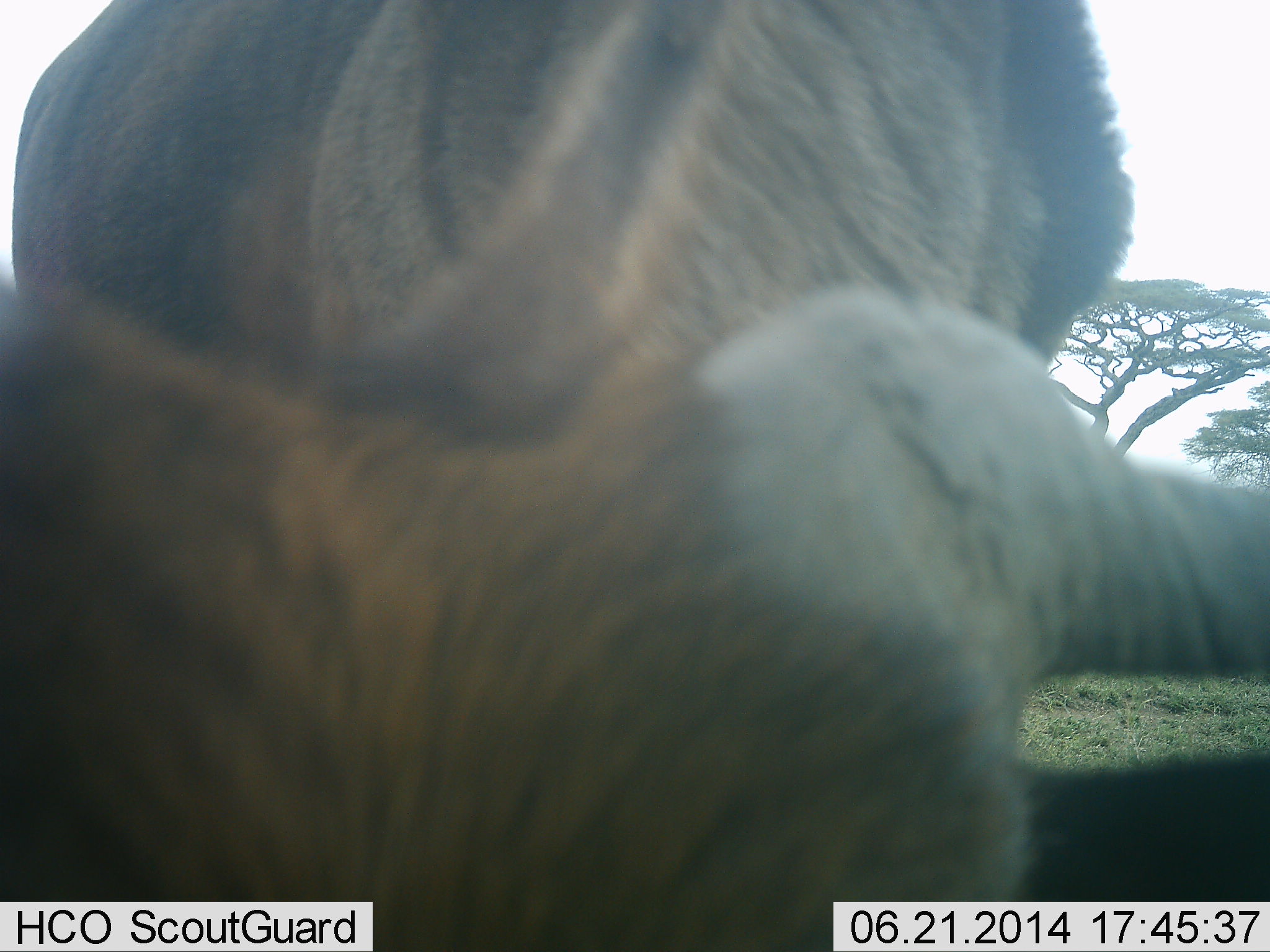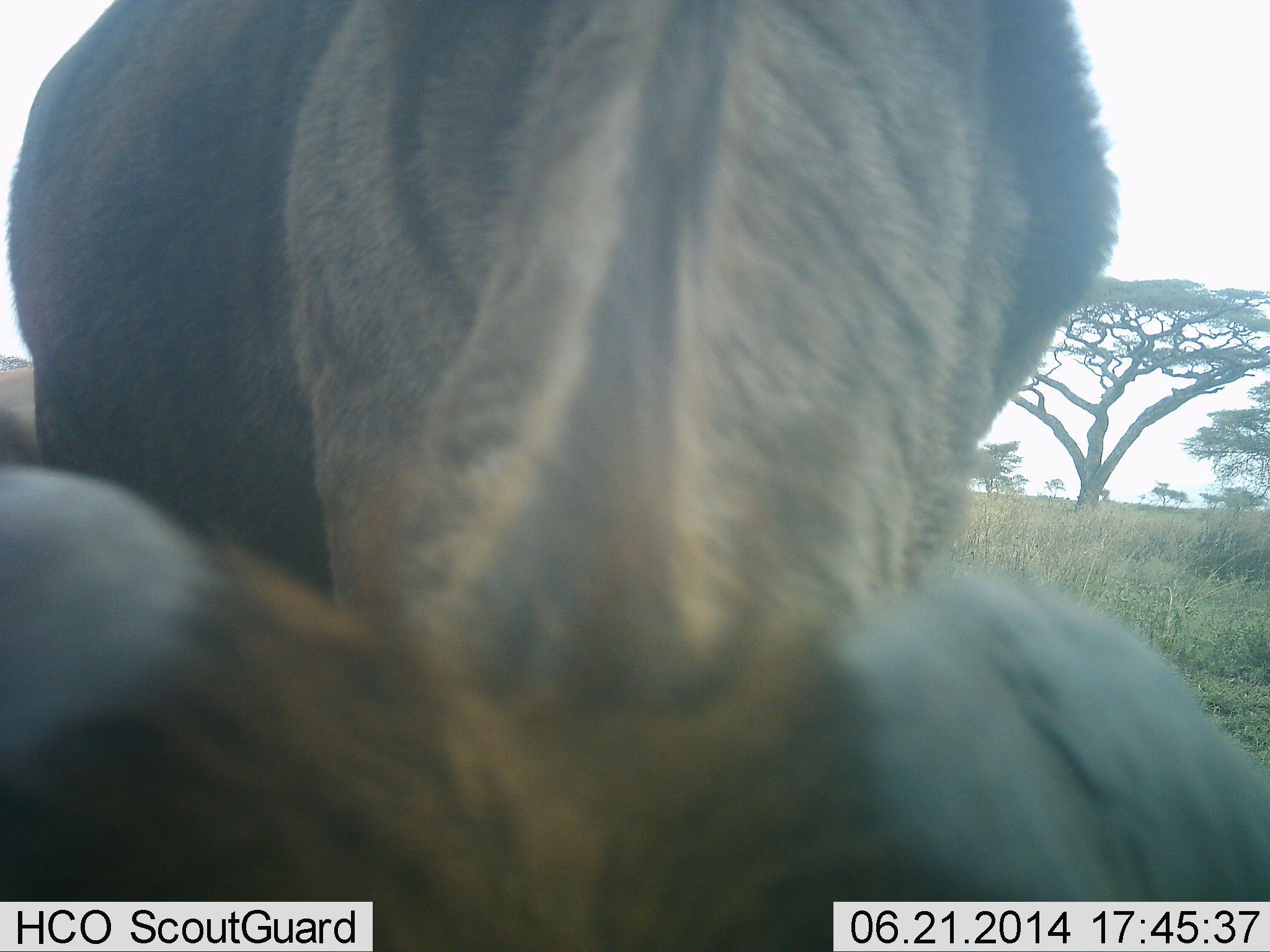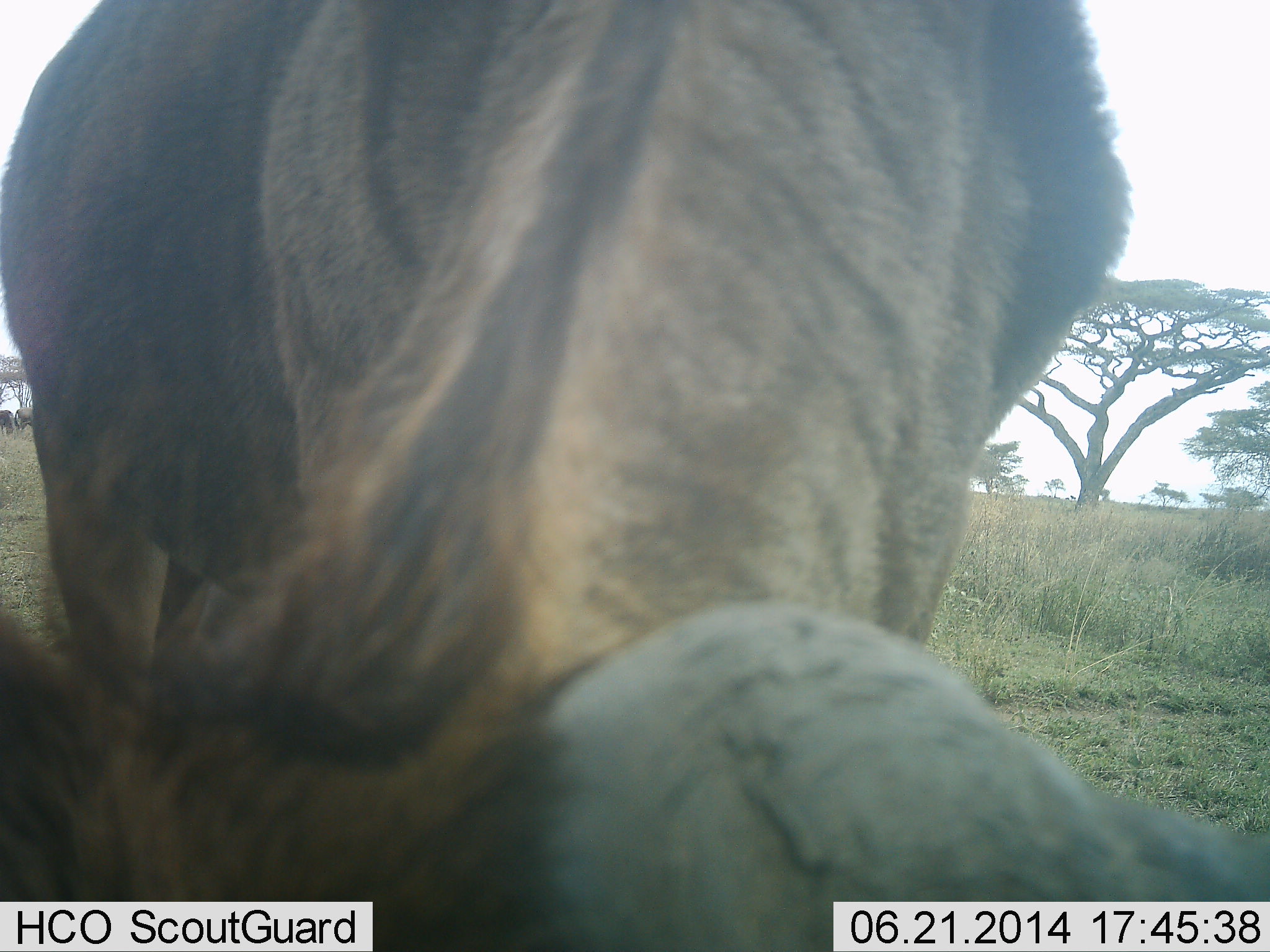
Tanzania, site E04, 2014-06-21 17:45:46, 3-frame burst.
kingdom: Animalia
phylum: Chordata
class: Mammalia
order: Artiodactyla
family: Bovidae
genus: Connochaetes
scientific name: Connochaetes taurinus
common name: blue wildebeest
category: wildebeest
Wildebeest (blue wildebeest) (Connochaetes taurinus), count 1. Behavior (volunteer vote fractions): standing 50%, resting 0%, moving 10%, interacting 0%. Young present (vote fraction): 0%. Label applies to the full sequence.